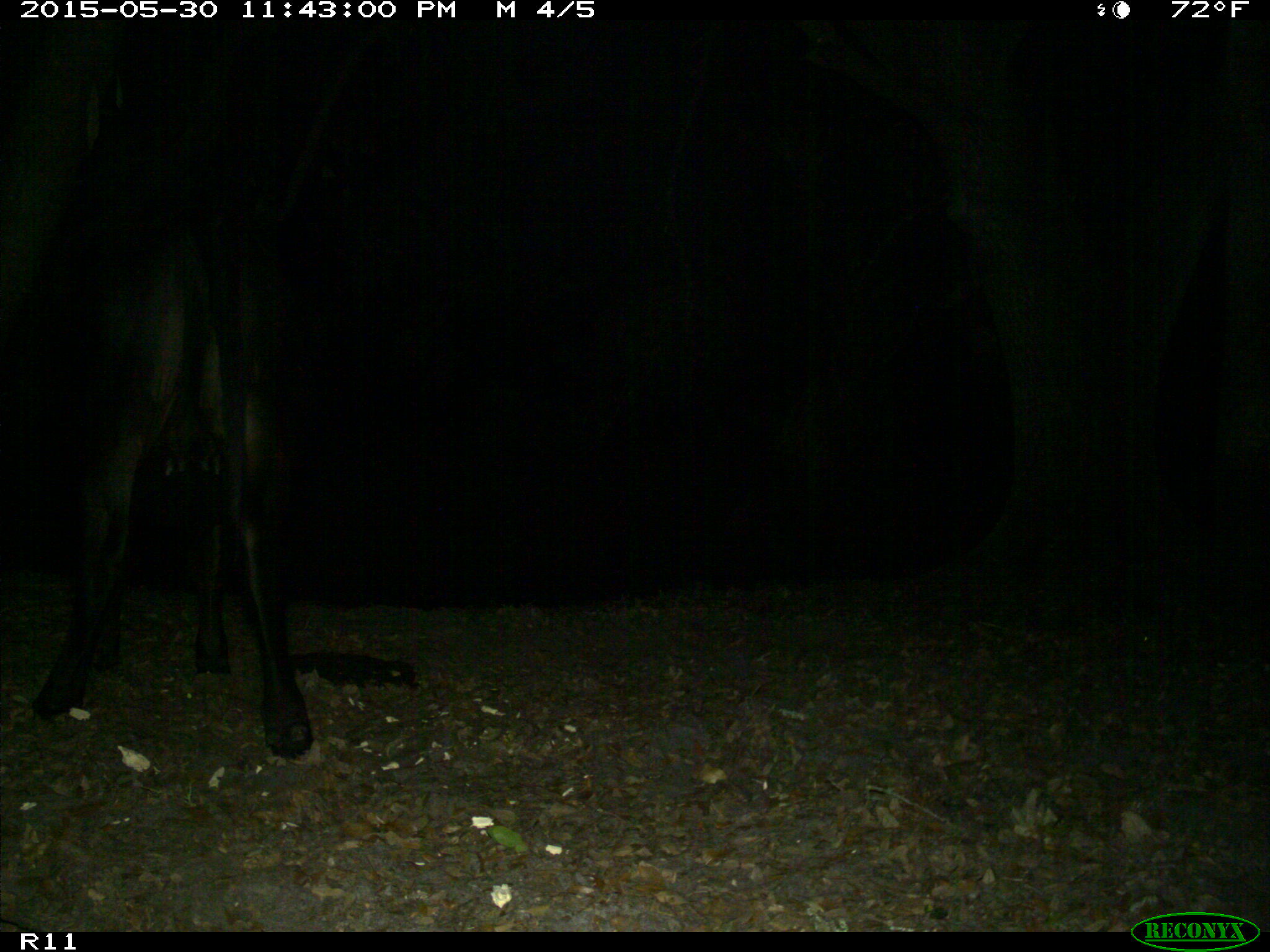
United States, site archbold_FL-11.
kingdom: Animalia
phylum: Chordata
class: Mammalia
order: Artiodactyla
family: Bovidae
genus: Bos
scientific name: Bos taurus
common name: domestic cow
Bos taurus (domestic cow).